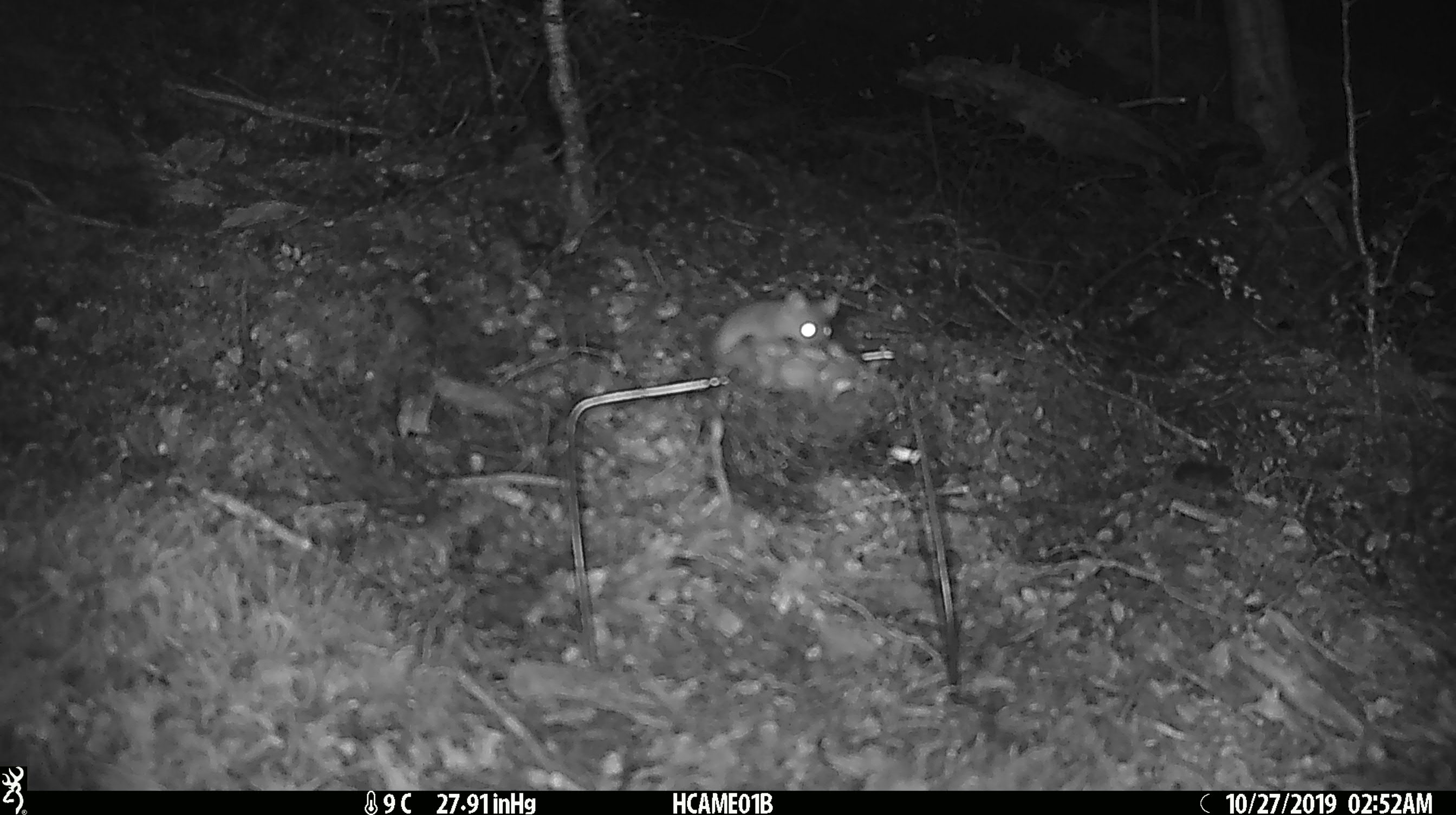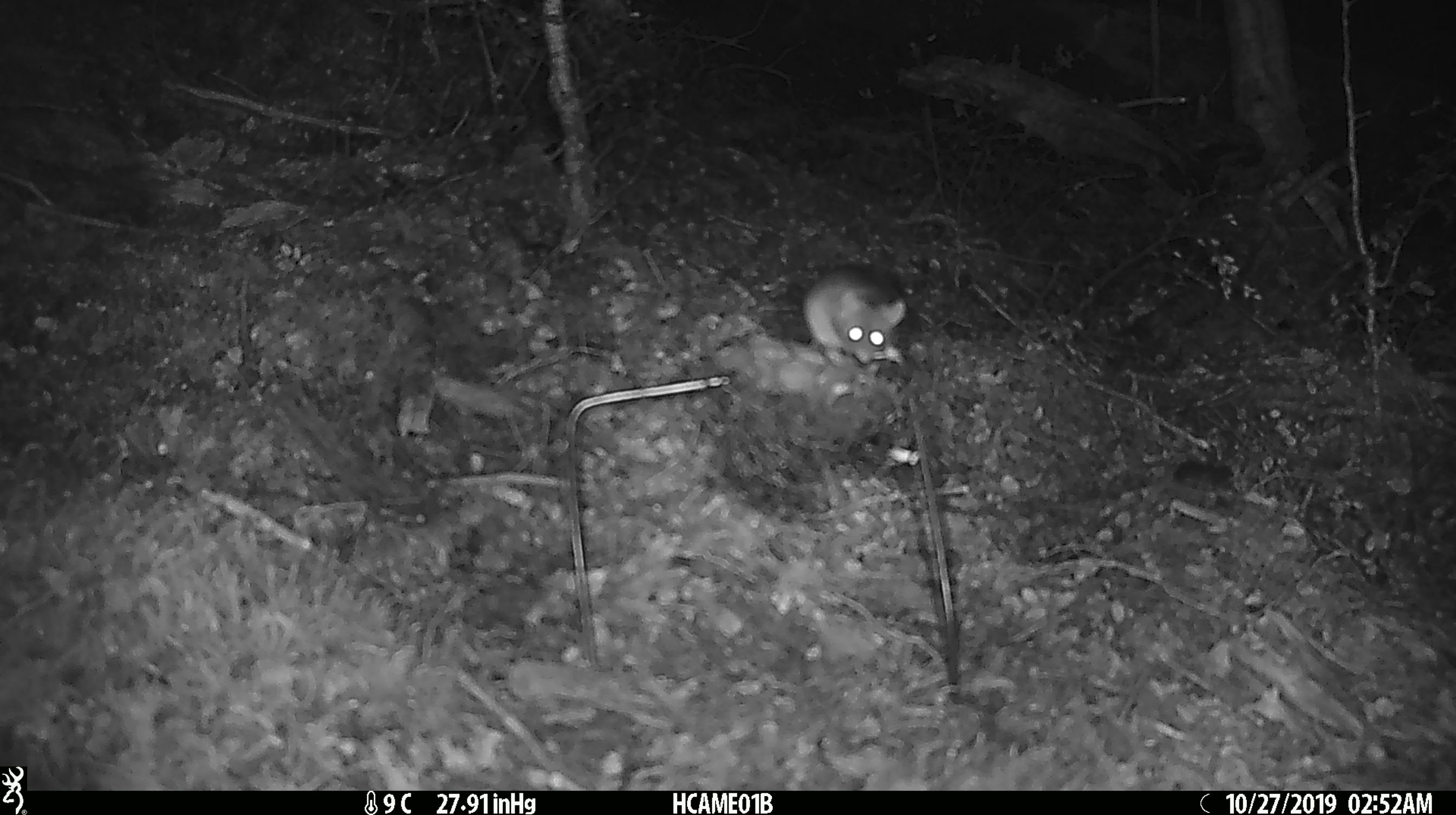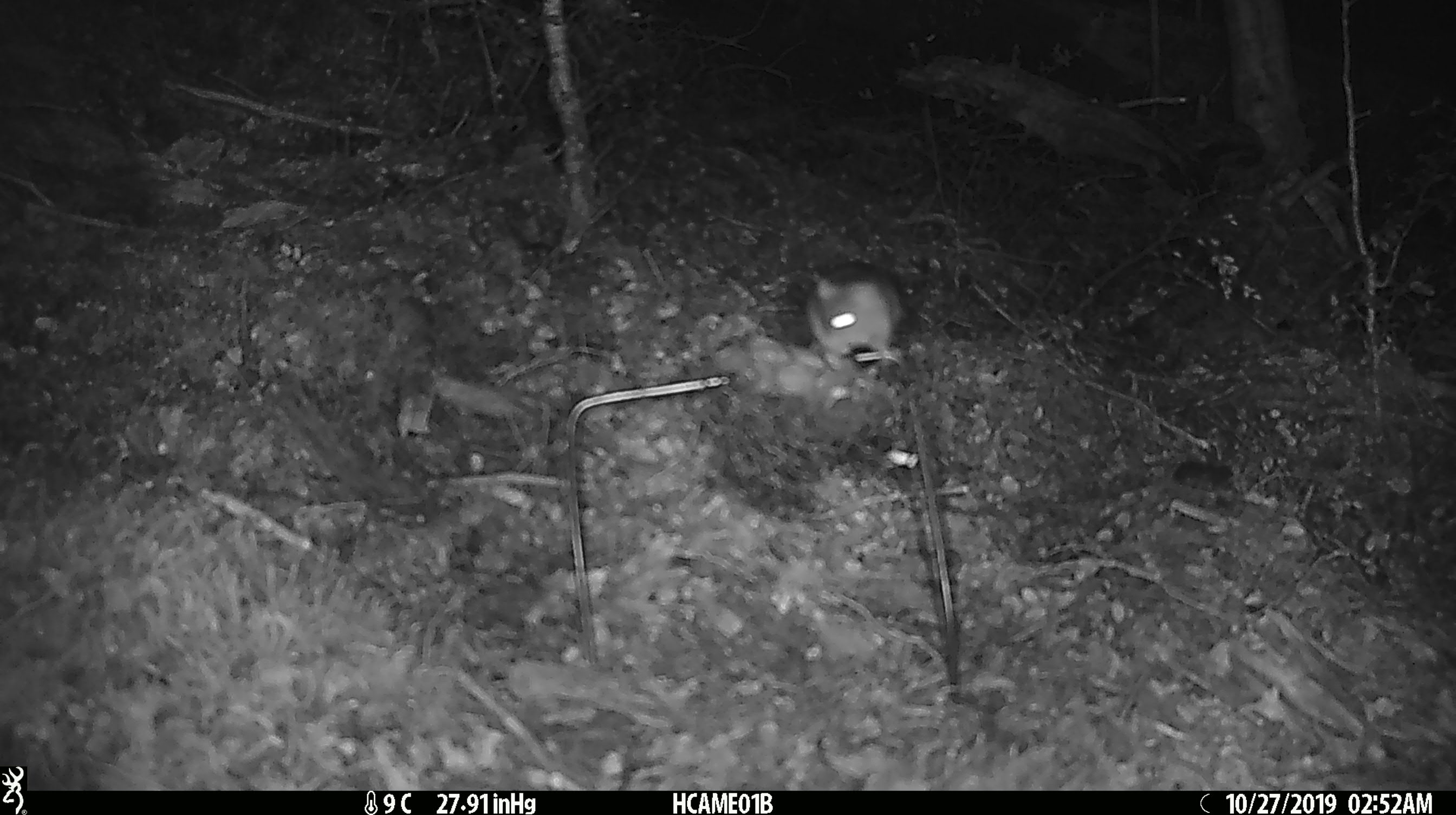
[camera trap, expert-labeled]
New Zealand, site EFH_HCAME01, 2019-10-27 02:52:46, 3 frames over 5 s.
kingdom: Animalia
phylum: Chordata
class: Mammalia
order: Rodentia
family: Muridae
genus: Mus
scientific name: Mus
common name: mouse